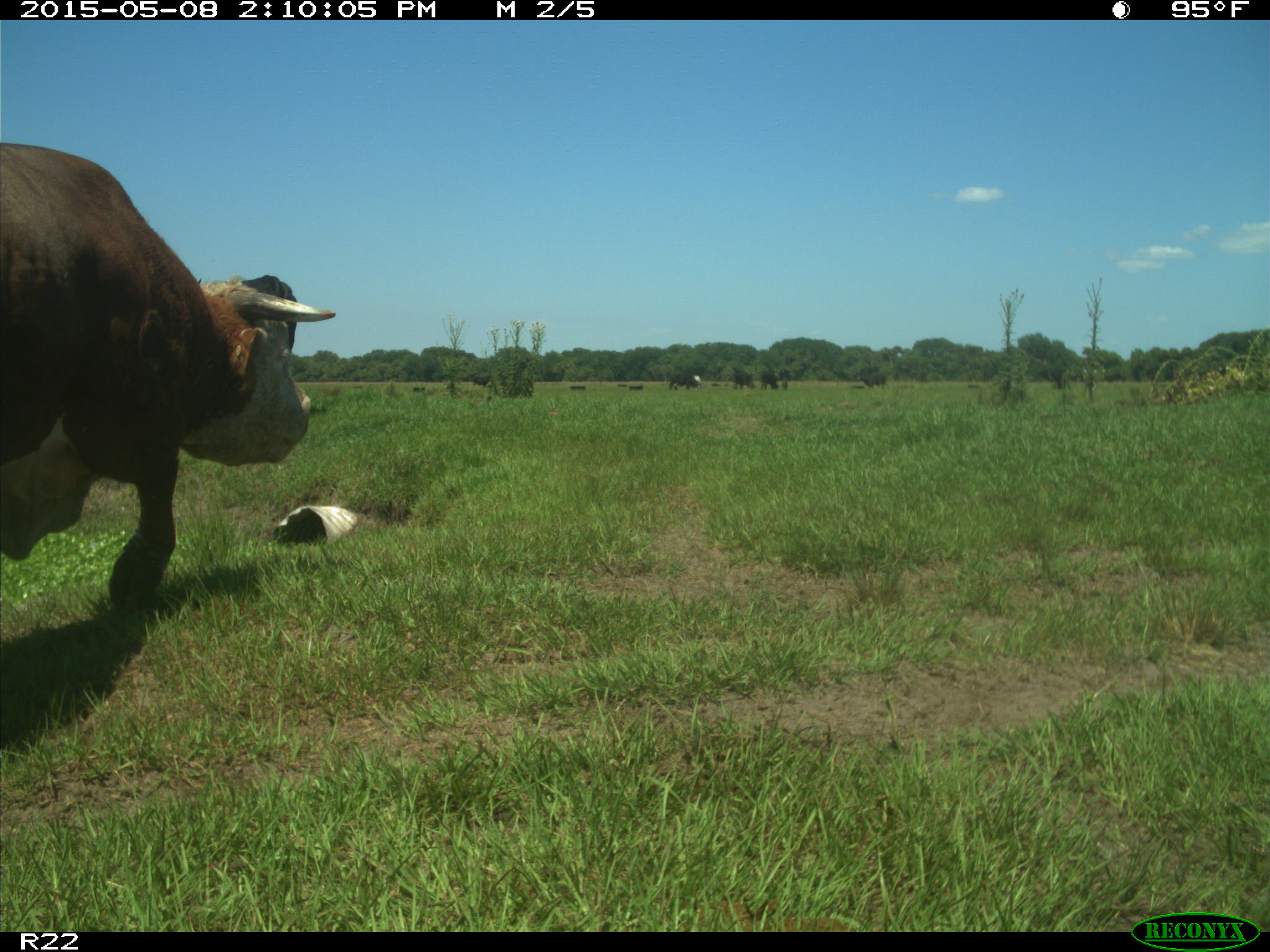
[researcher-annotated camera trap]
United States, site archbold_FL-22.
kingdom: Animalia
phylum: Chordata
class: Mammalia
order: Artiodactyla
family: Bovidae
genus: Bos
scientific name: Bos taurus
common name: domestic cow